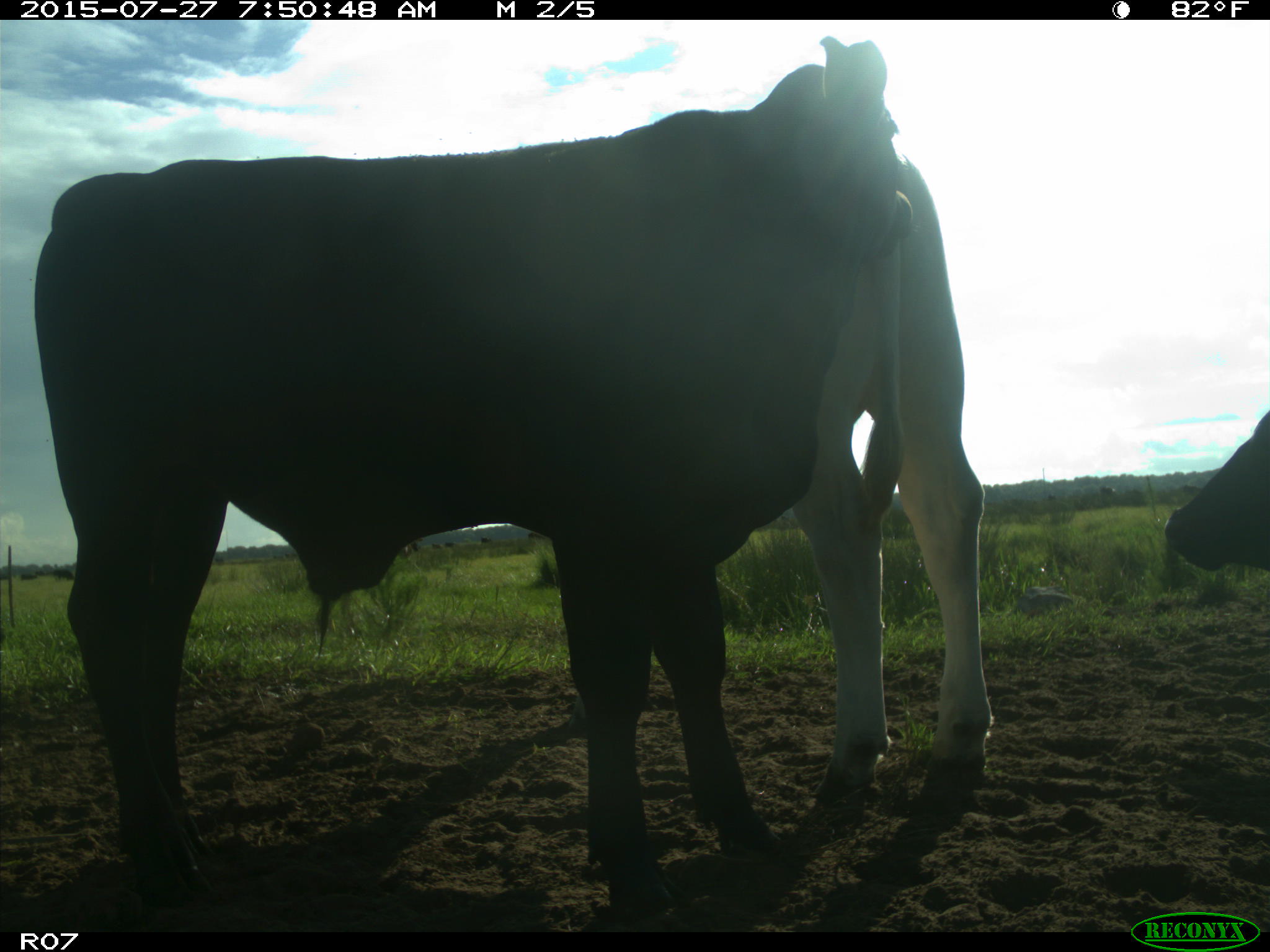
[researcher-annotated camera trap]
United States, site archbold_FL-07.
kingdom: Animalia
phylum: Chordata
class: Mammalia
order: Artiodactyla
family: Bovidae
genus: Bos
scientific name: Bos taurus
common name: domestic cow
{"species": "Bos taurus (domestic cow)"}